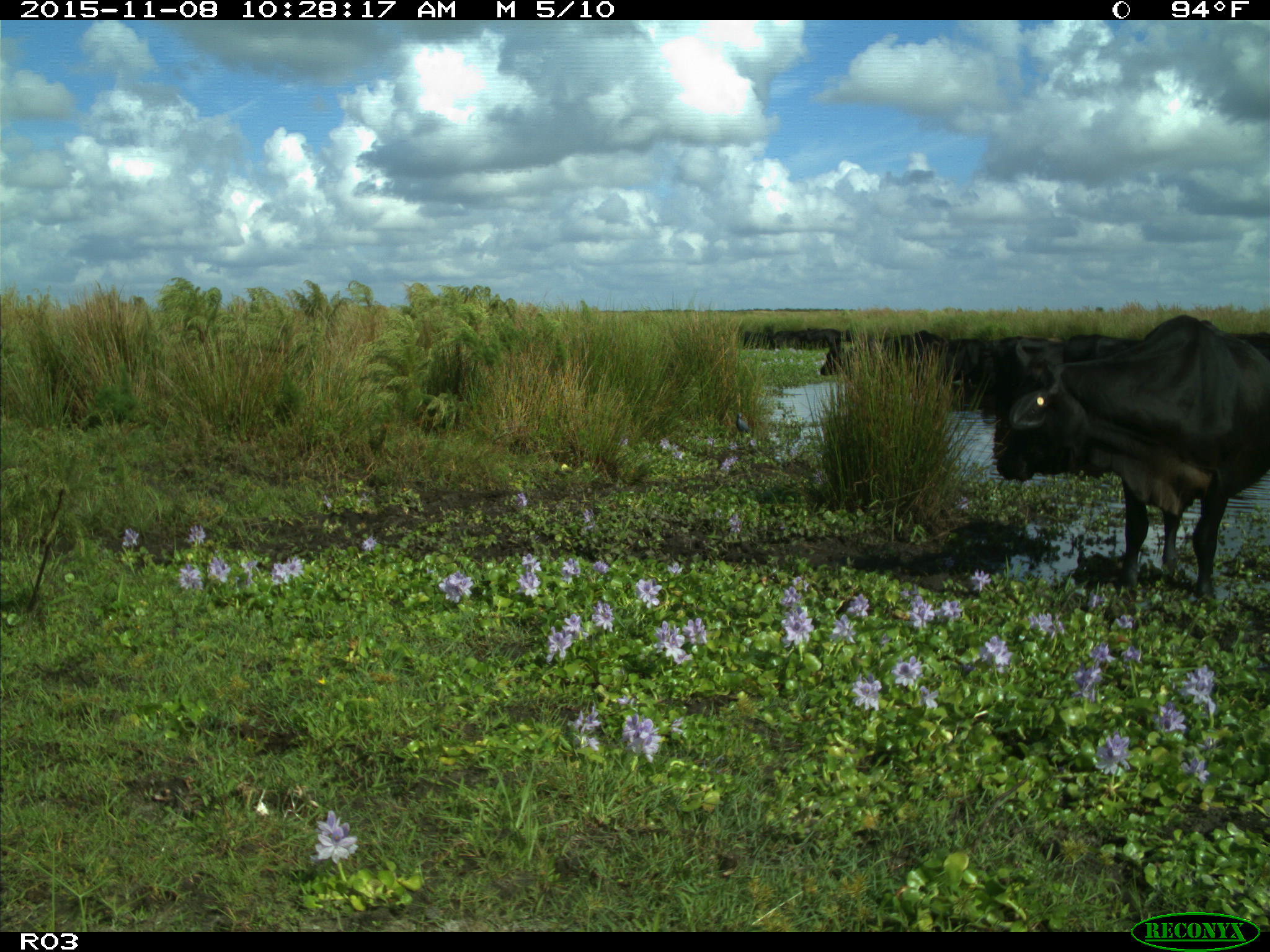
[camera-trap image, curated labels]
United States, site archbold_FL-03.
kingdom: Animalia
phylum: Chordata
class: Mammalia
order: Artiodactyla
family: Bovidae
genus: Bos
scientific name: Bos taurus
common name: domestic cow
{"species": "Bos taurus (domestic cow)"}